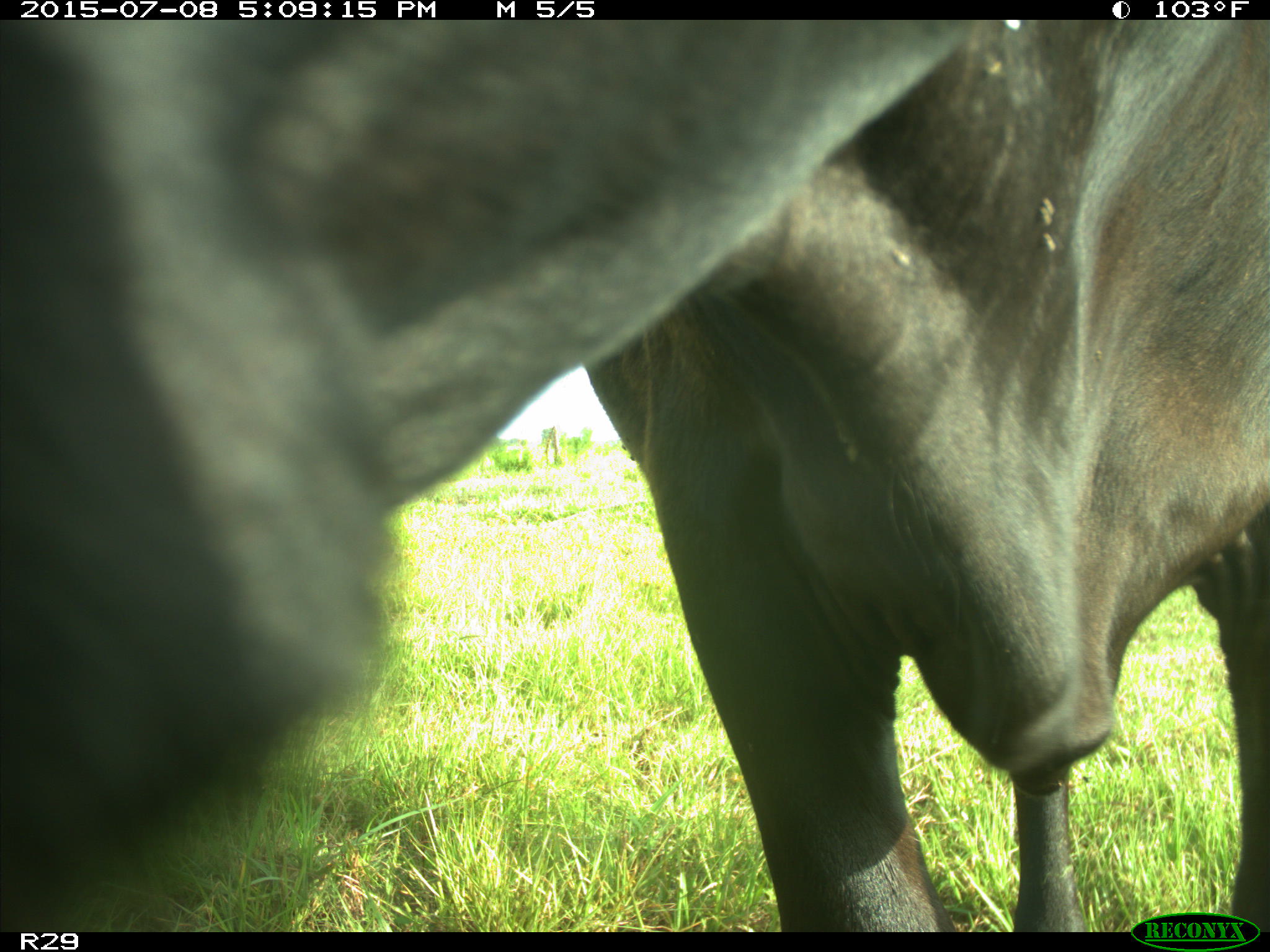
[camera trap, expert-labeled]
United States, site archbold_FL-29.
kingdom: Animalia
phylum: Chordata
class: Mammalia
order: Artiodactyla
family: Bovidae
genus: Bos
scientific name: Bos taurus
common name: domestic cow